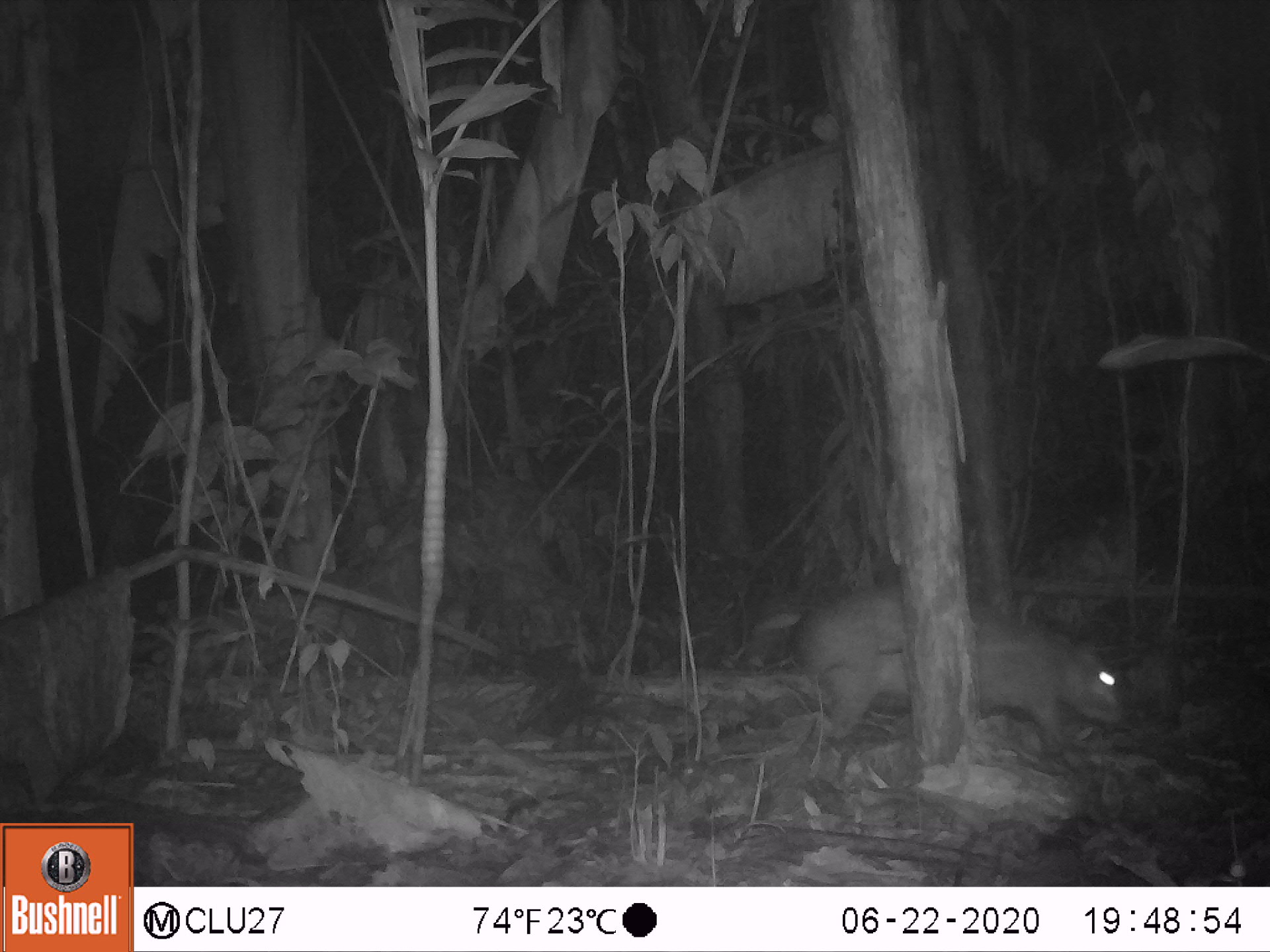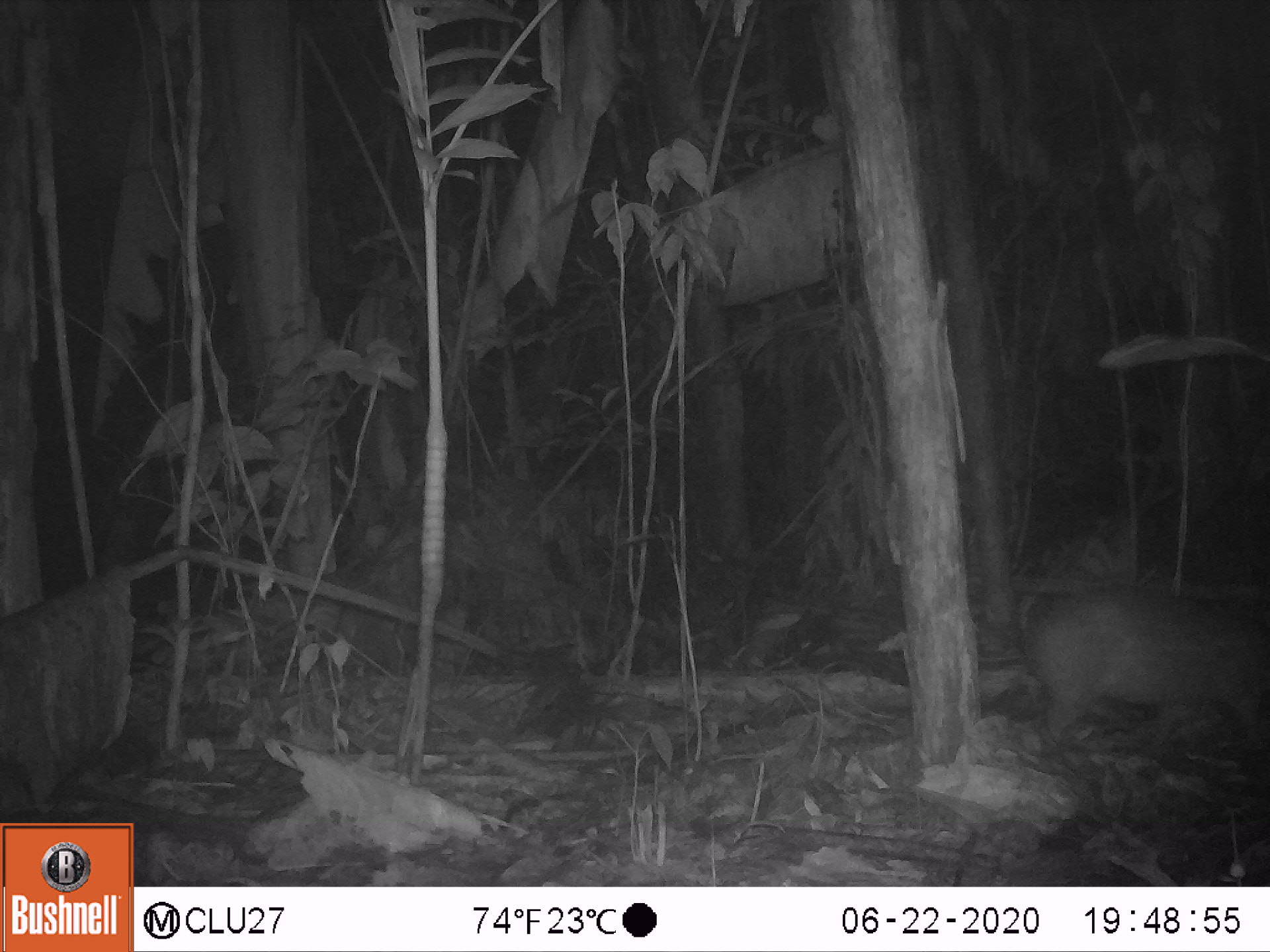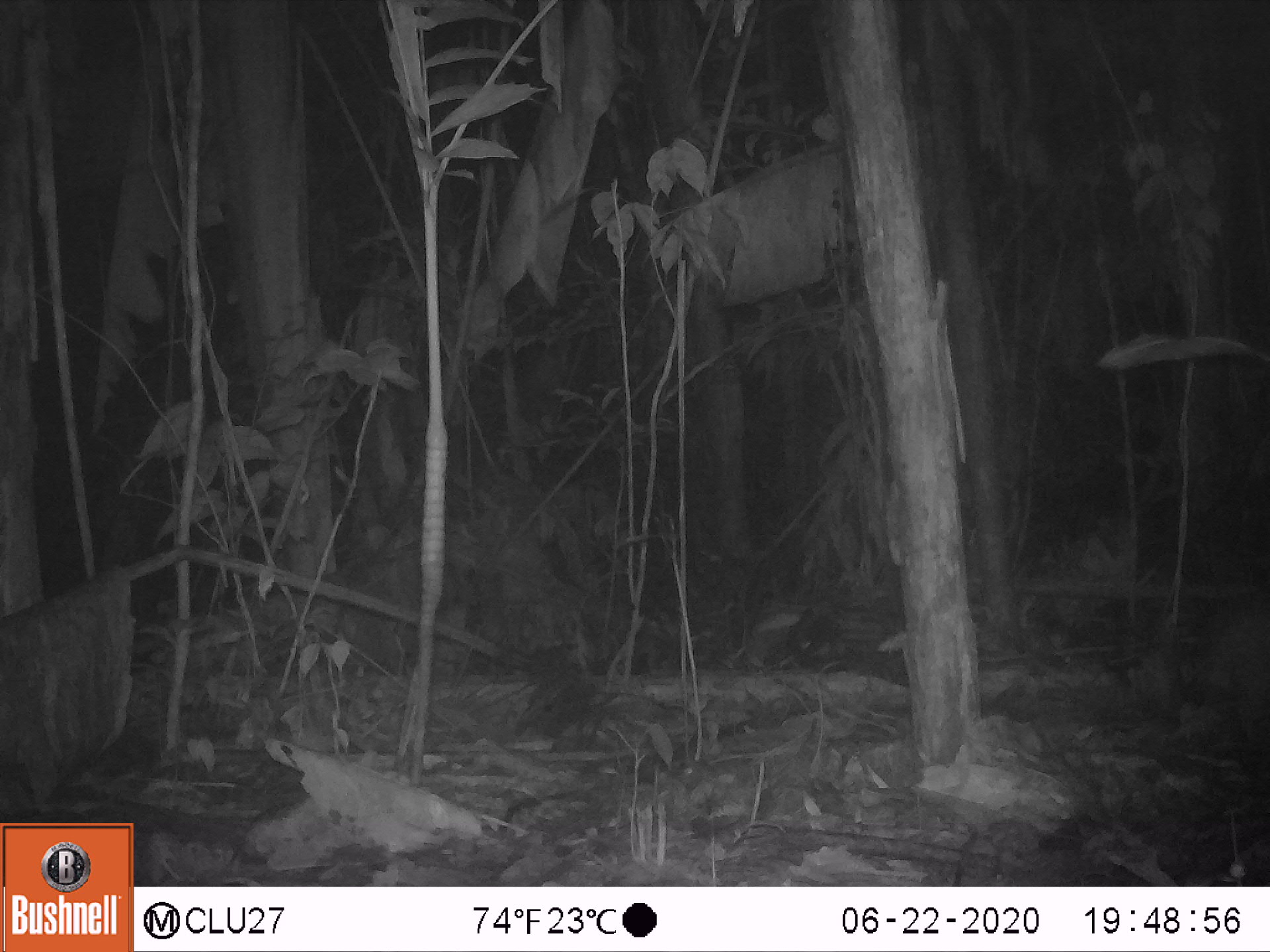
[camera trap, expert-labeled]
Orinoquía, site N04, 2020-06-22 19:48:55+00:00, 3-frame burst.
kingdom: Animalia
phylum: Chordata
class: Mammalia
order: Rodentia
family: Cuniculidae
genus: Cuniculus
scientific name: Cuniculus paca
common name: spotted paca